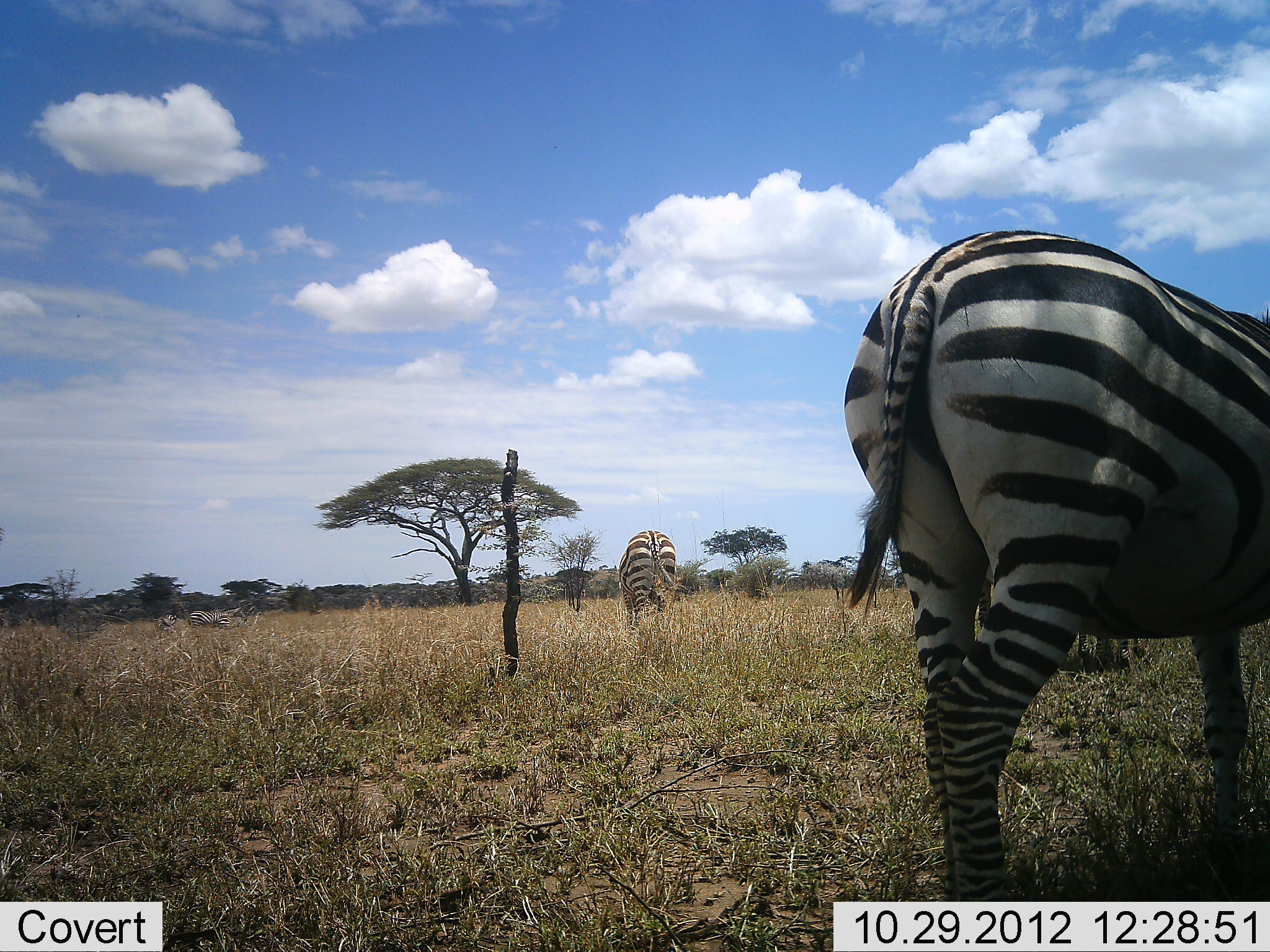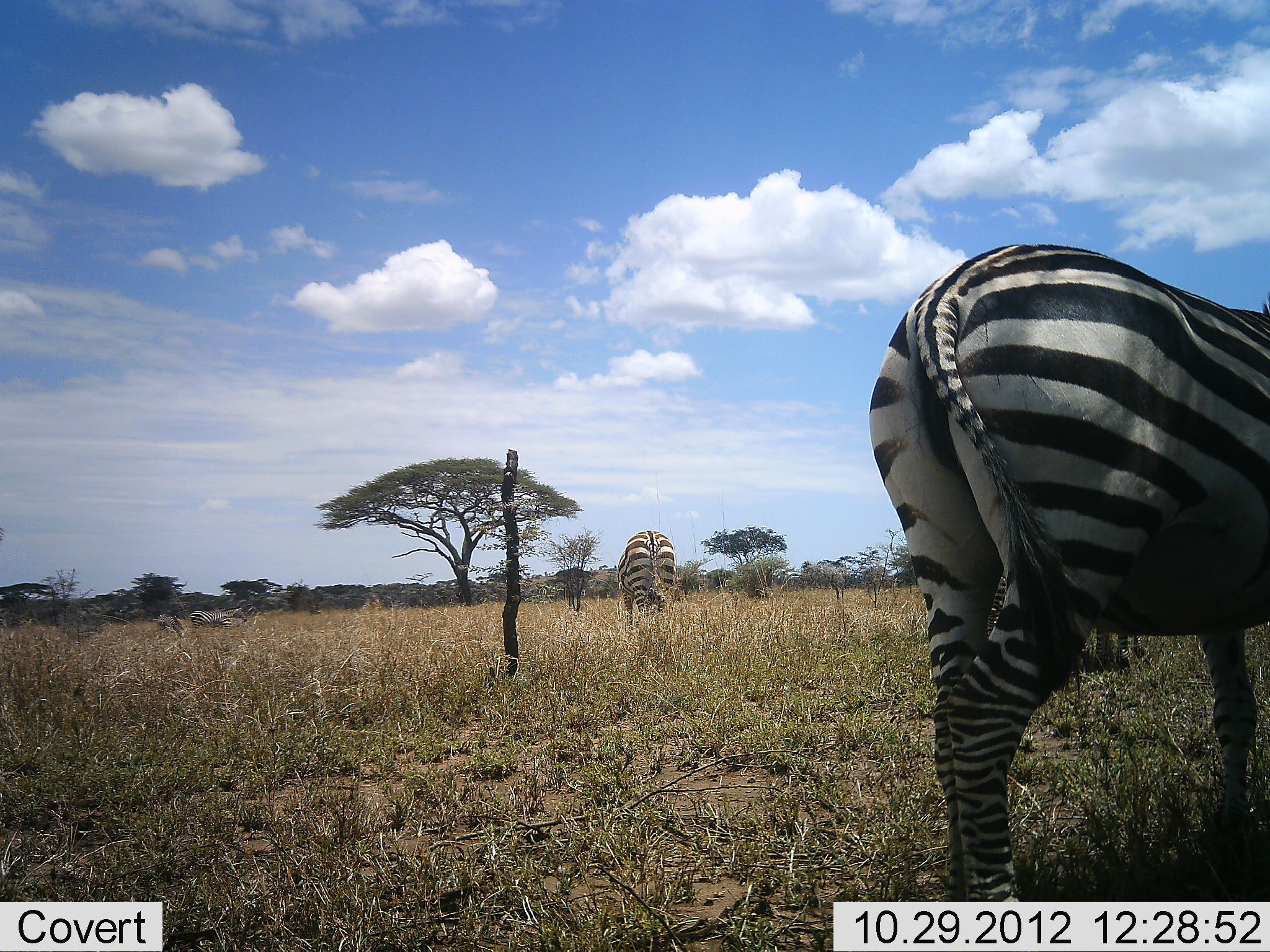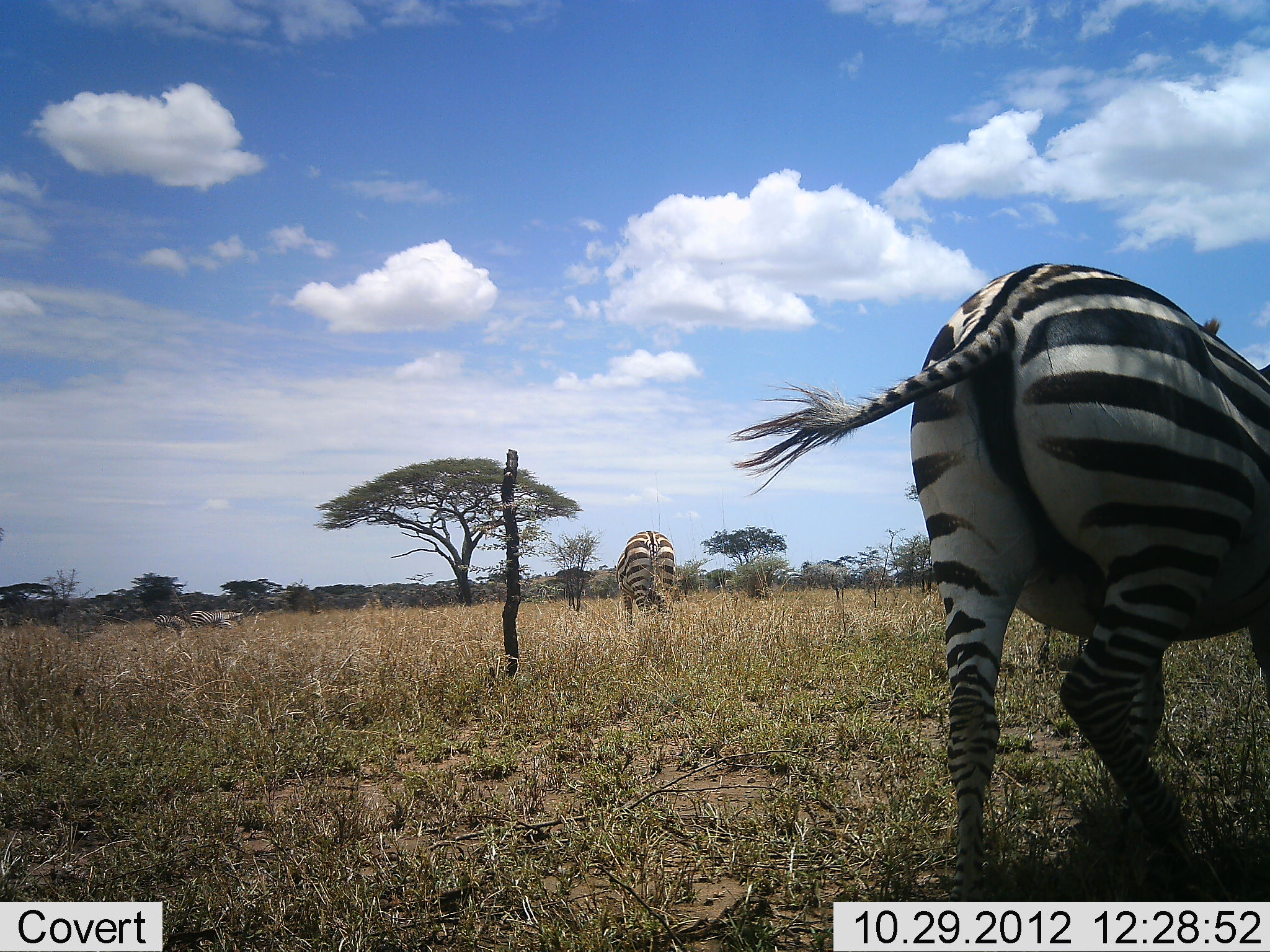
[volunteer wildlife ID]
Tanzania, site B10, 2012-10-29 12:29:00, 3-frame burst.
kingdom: Animalia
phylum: Chordata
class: Mammalia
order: Perissodactyla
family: Equidae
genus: Equus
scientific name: Equus quagga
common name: plains zebra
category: zebra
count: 4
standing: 70%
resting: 0%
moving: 0%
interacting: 10%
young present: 0%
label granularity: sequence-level